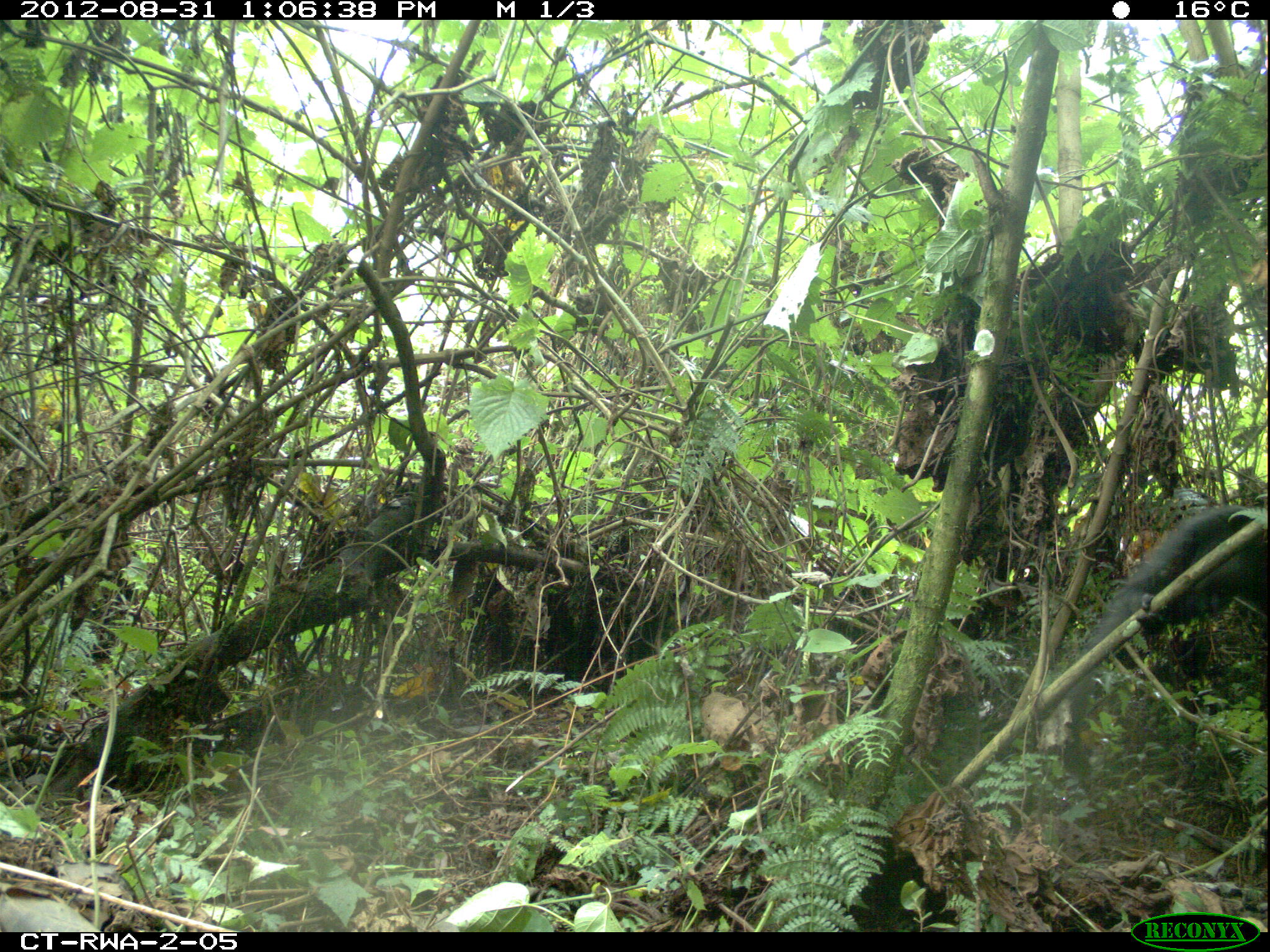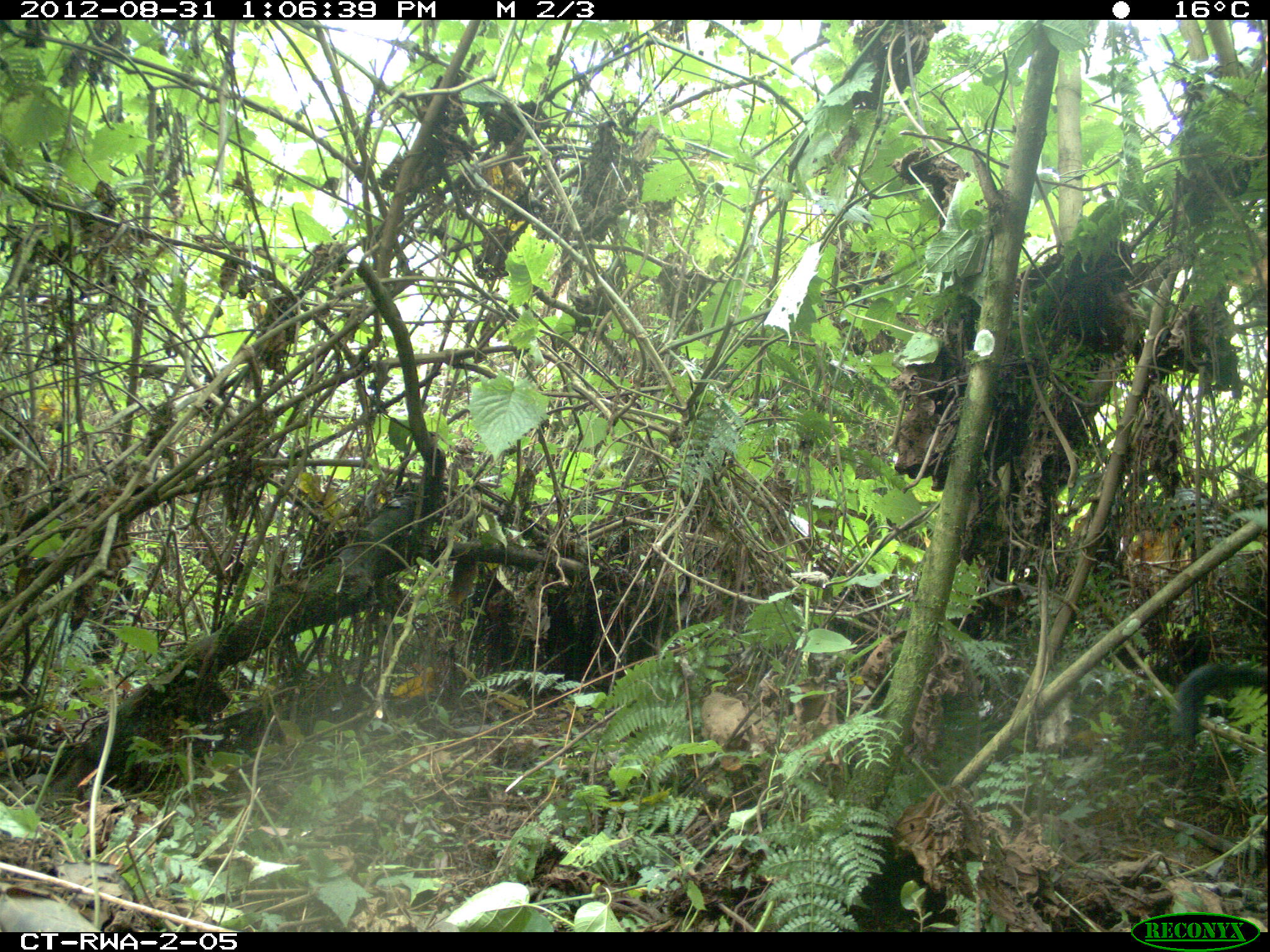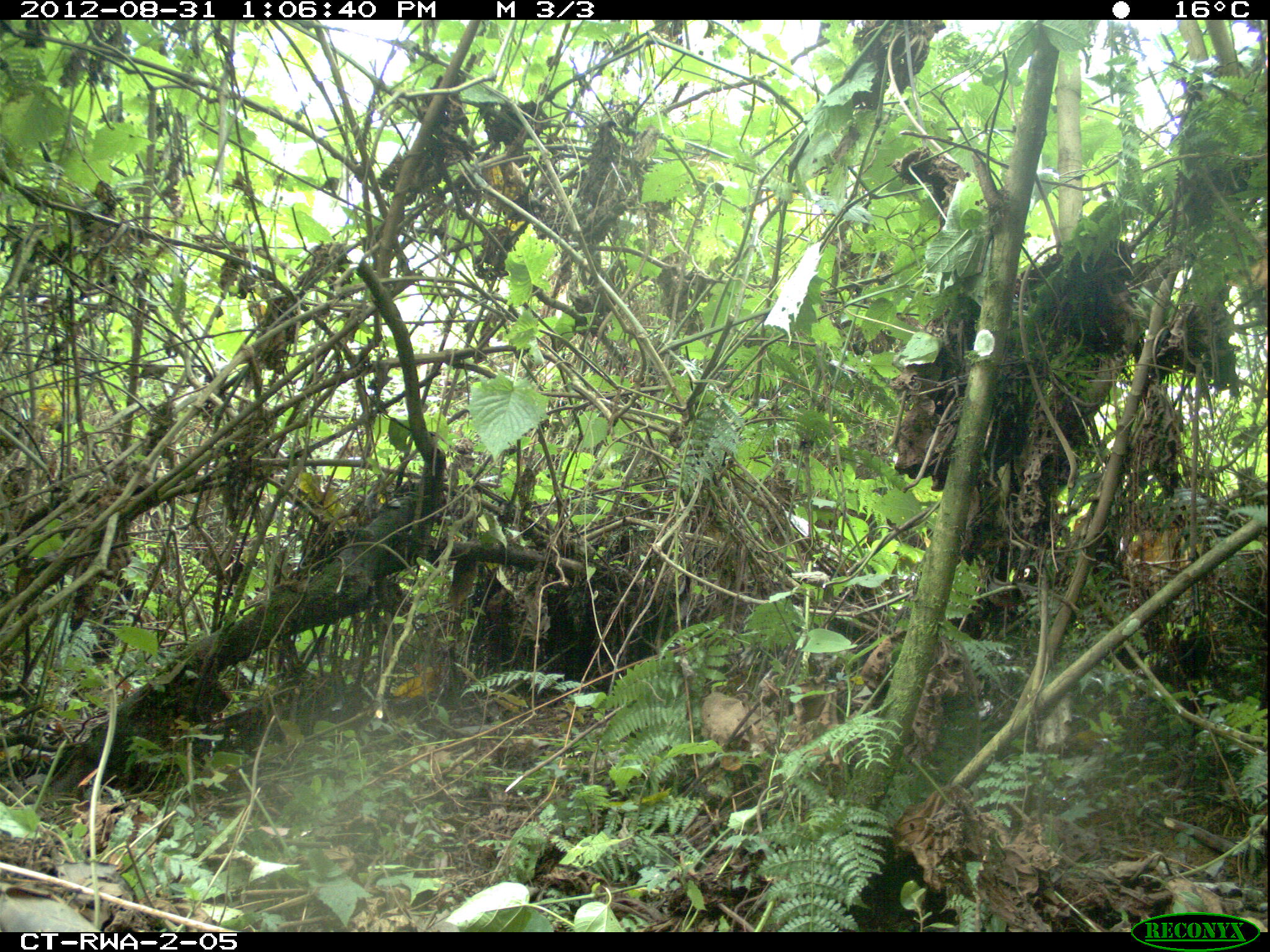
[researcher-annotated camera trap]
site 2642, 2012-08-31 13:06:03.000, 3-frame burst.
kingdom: Animalia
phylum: Chordata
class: Mammalia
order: Primates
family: Cercopithecidae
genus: Allochrocebus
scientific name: Allochrocebus lhoesti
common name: l'hoest's monkey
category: cercopithecus lhoesti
Cercopithecus lhoesti (l'hoest's monkey) (Allochrocebus lhoesti), count 8.